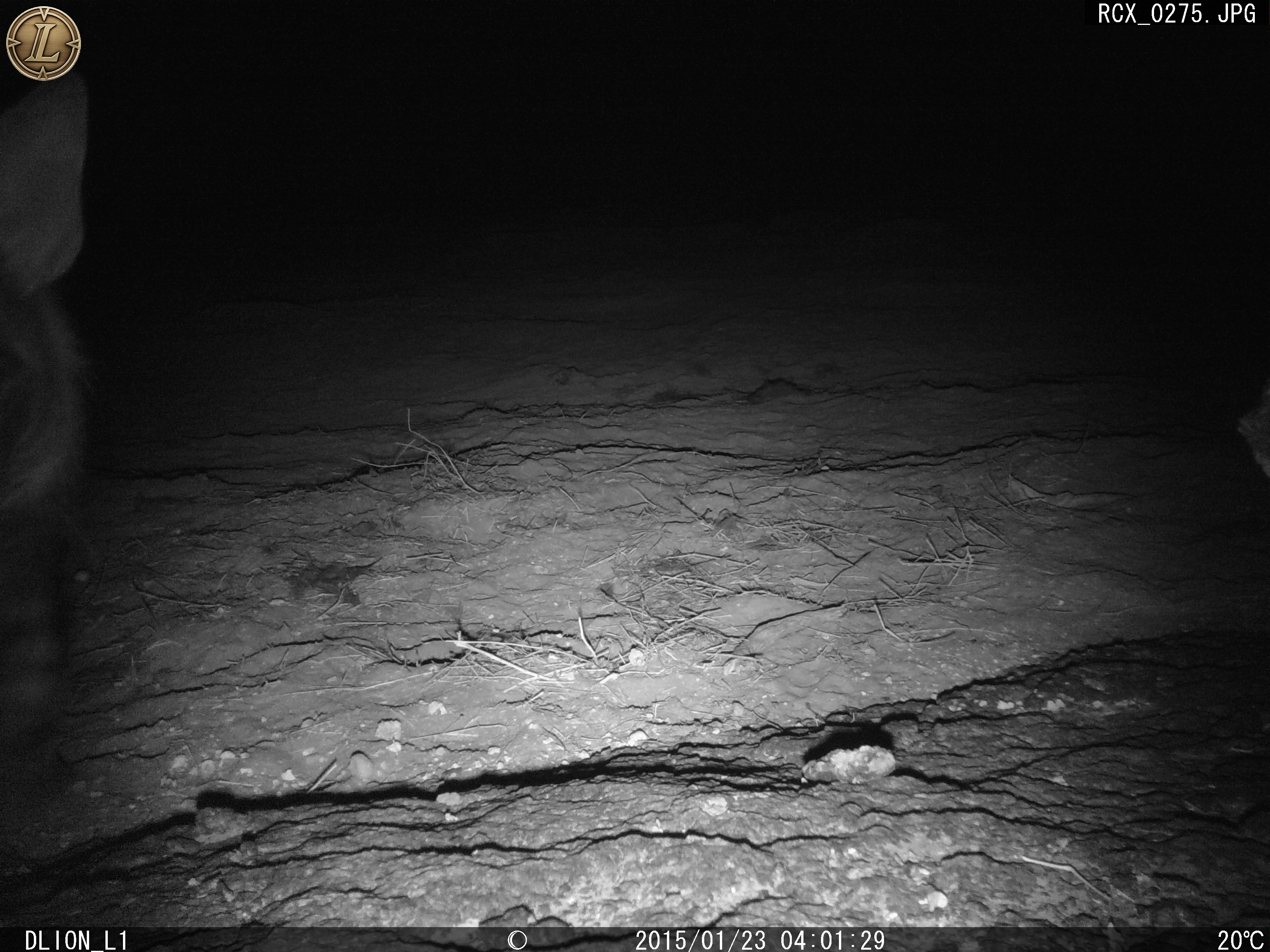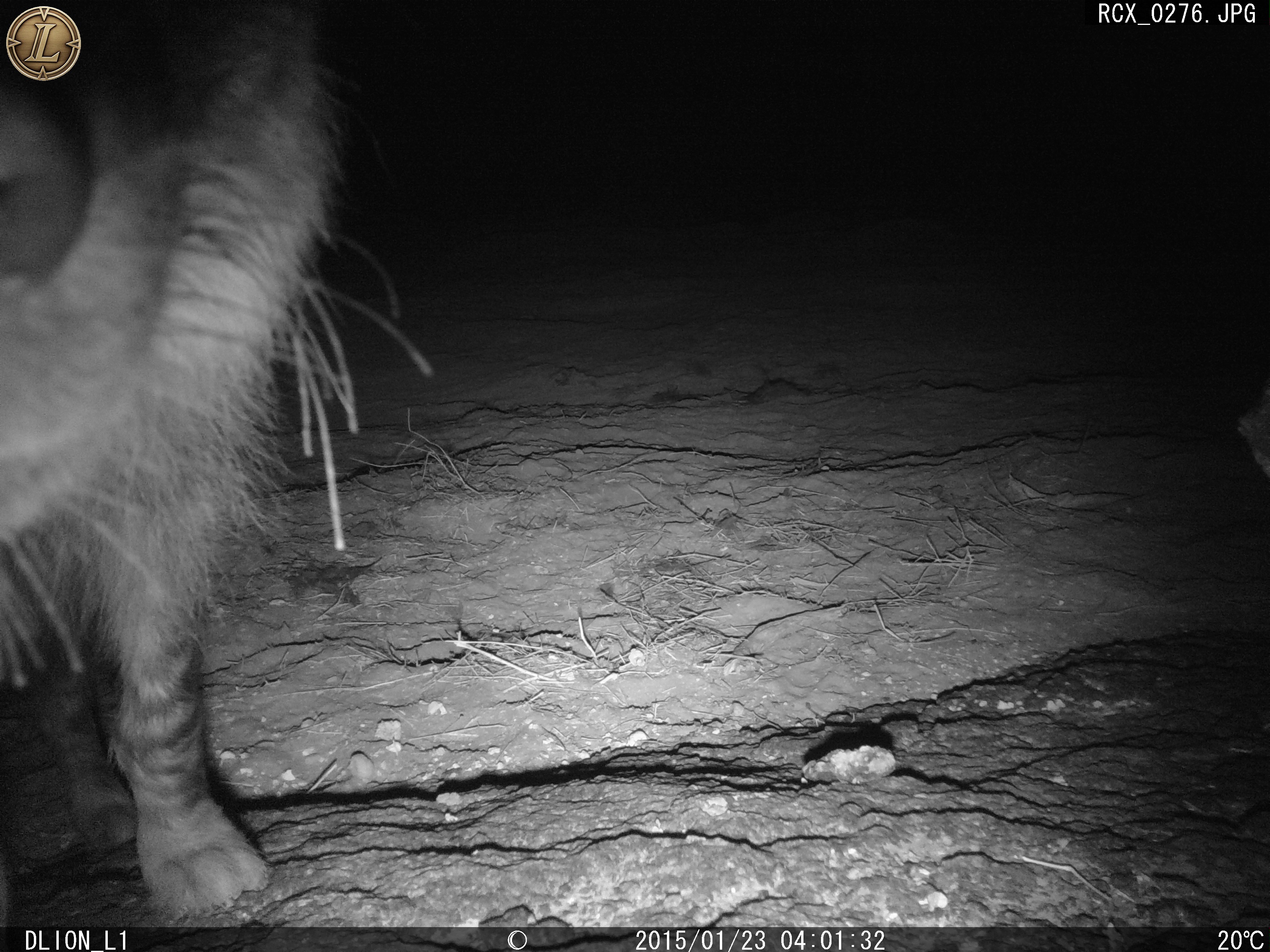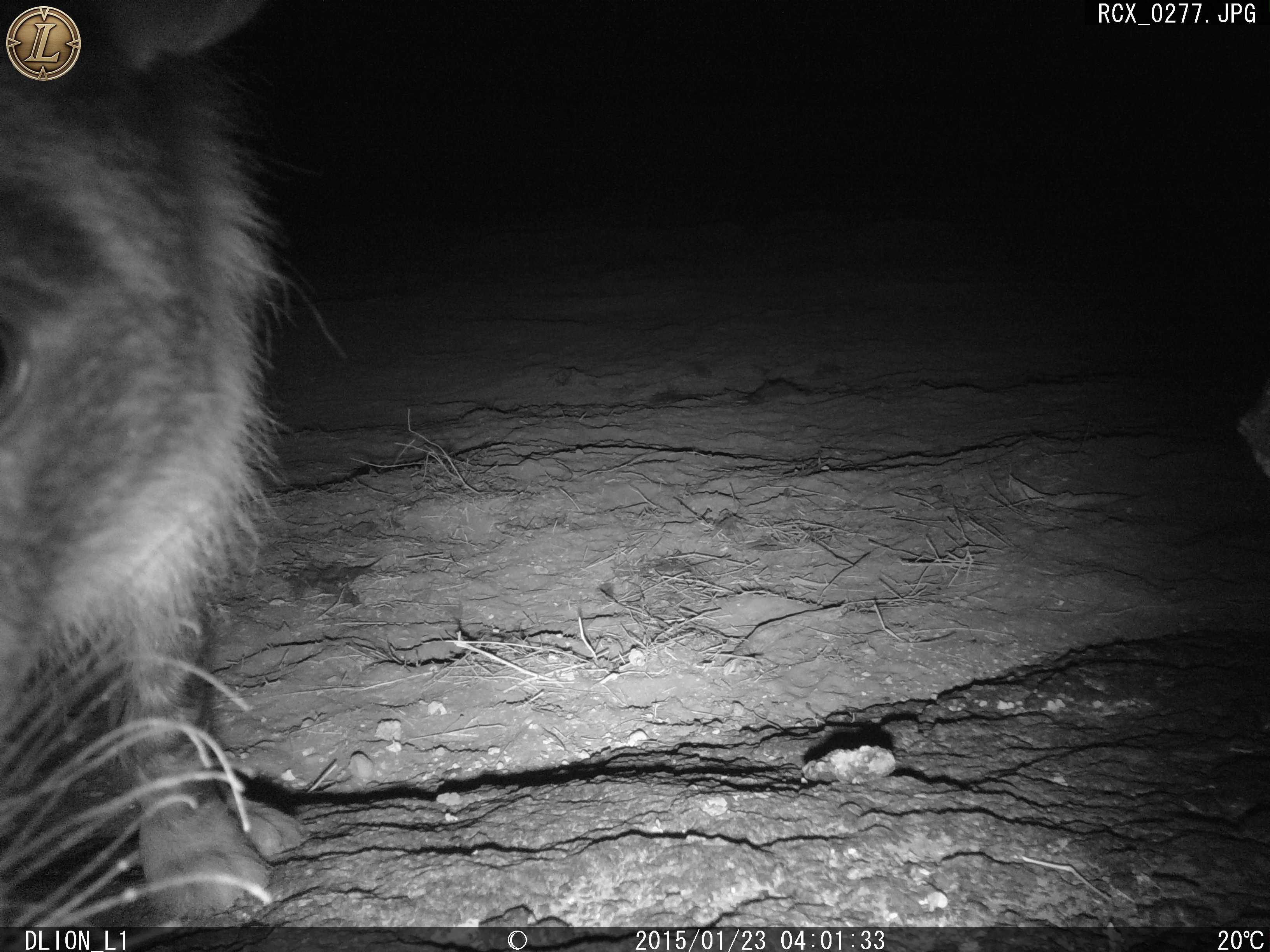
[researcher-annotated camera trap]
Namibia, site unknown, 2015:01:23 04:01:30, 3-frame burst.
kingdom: Animalia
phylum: Chordata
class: Mammalia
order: Carnivora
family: Hyaenidae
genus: Parahyaena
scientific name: Parahyaena brunnea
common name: brown hyena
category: hyaena brunnea